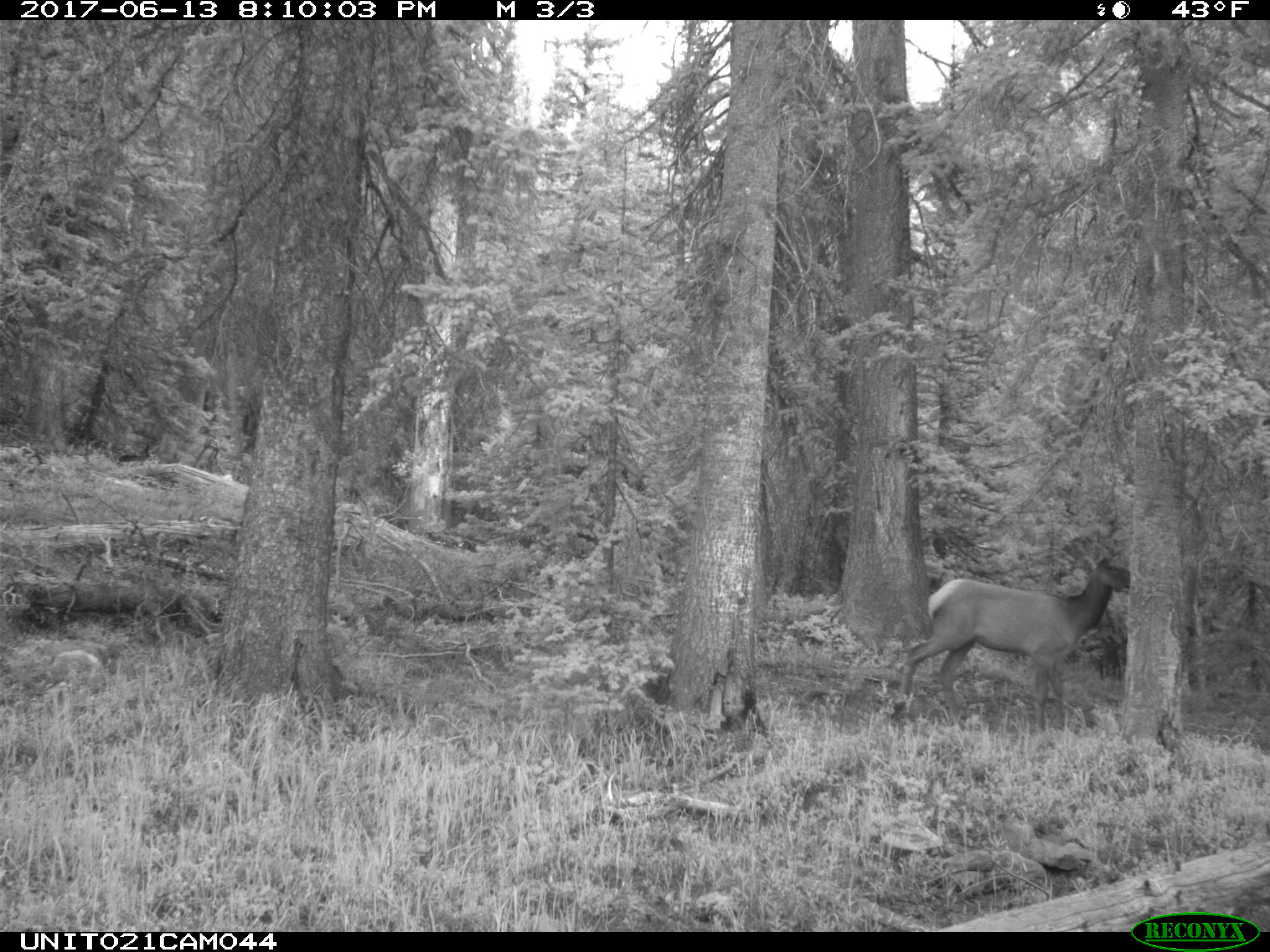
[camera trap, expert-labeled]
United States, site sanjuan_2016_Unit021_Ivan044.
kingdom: Animalia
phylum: Chordata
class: Mammalia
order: Artiodactyla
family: Cervidae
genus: Cervus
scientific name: Cervus elaphus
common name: red deer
Cervus elaphus (red deer).